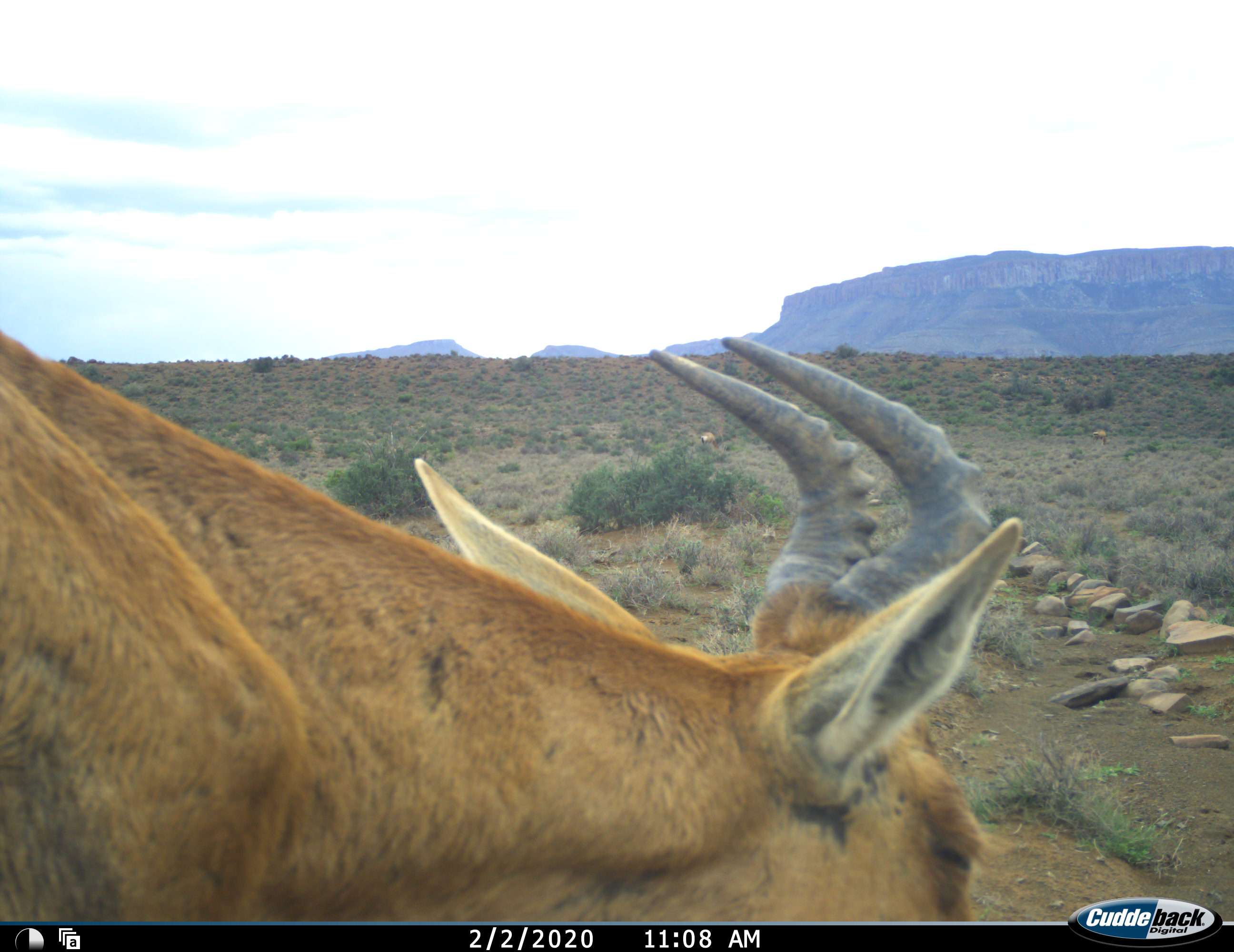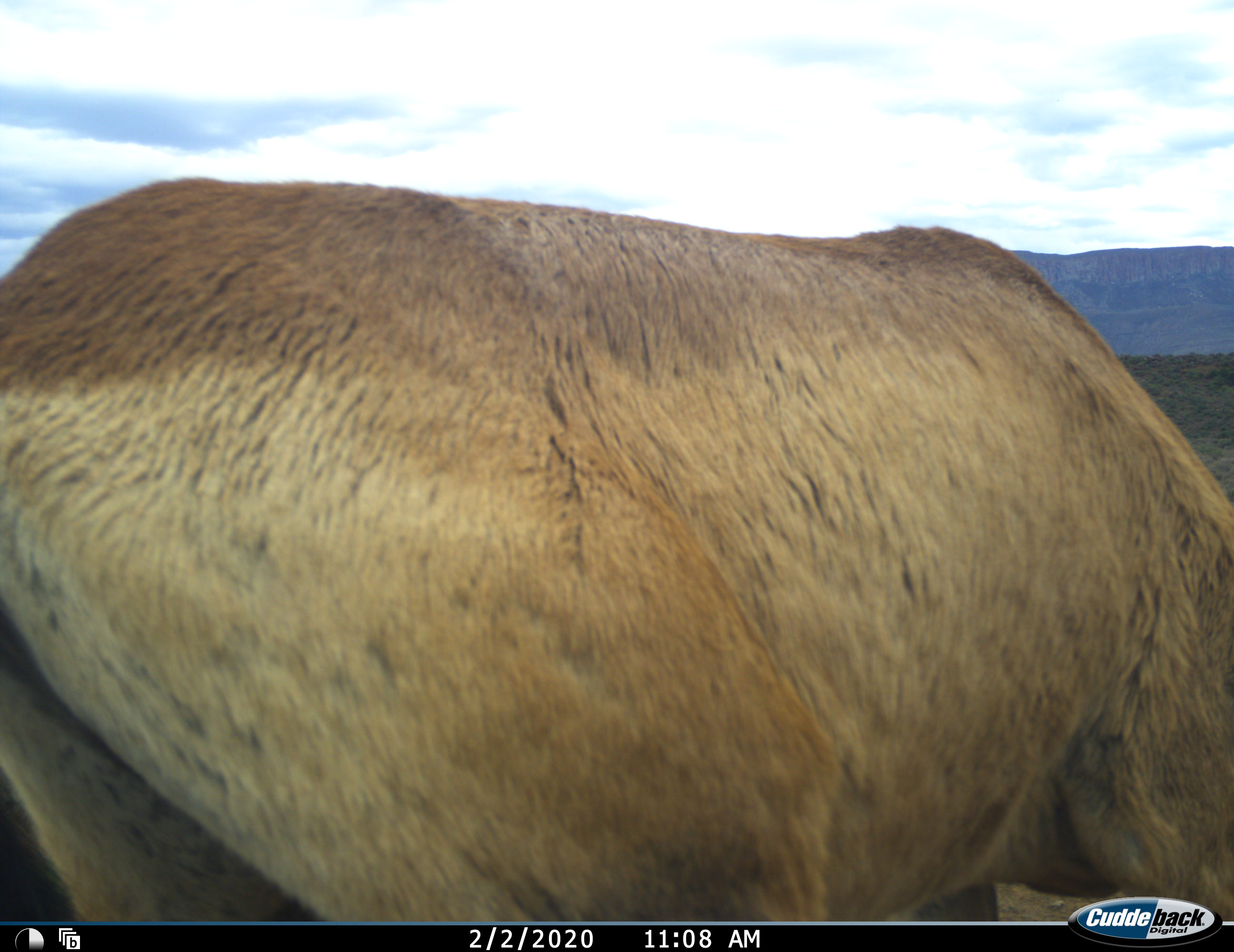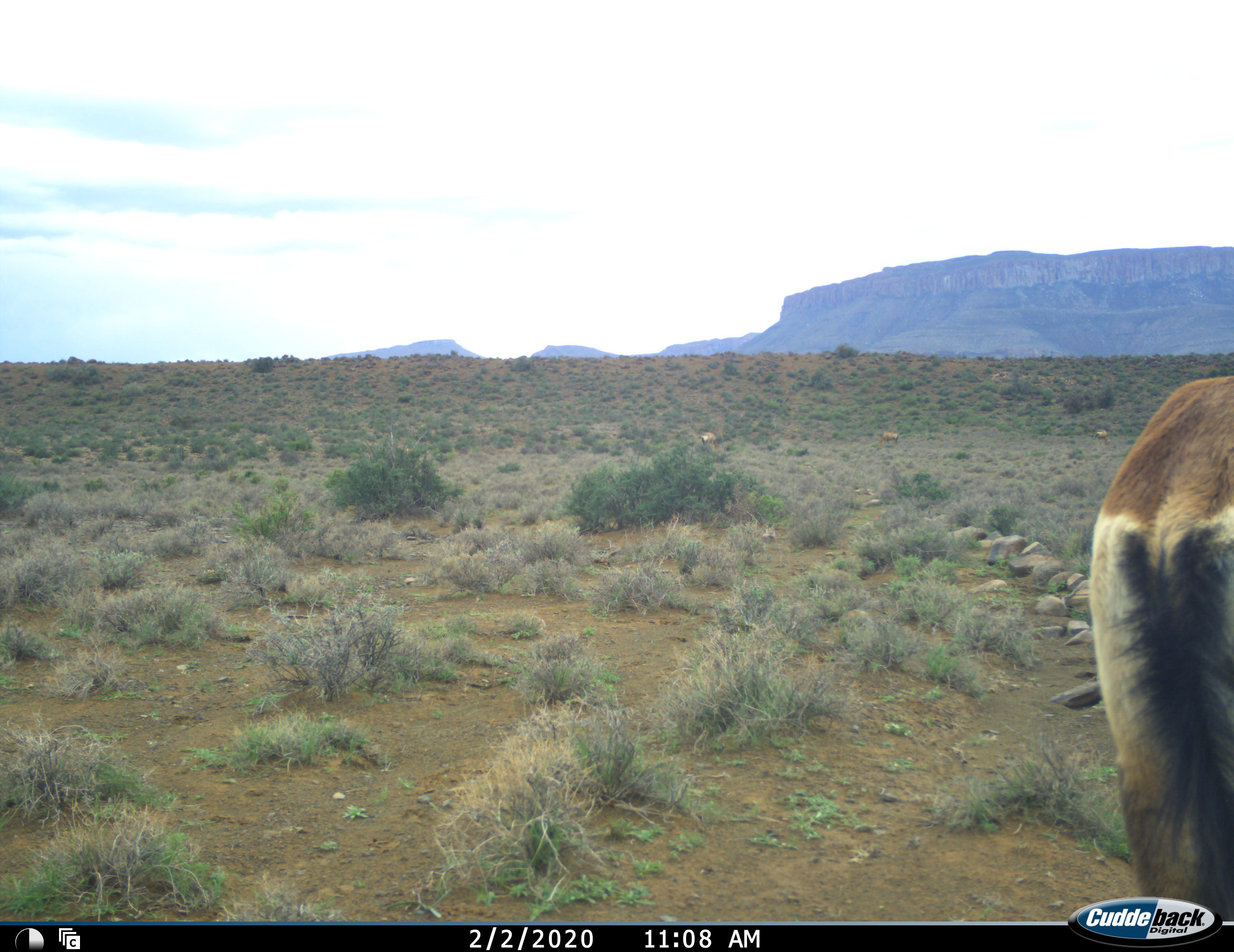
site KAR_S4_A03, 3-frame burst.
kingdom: Animalia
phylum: Chordata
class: Mammalia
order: Artiodactyla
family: Bovidae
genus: Alcelaphus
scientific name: Alcelaphus buselaphus caama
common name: red hartebeest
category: hartebeestred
Hartebeestred (red hartebeest) (Alcelaphus buselaphus caama), count 1. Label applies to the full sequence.